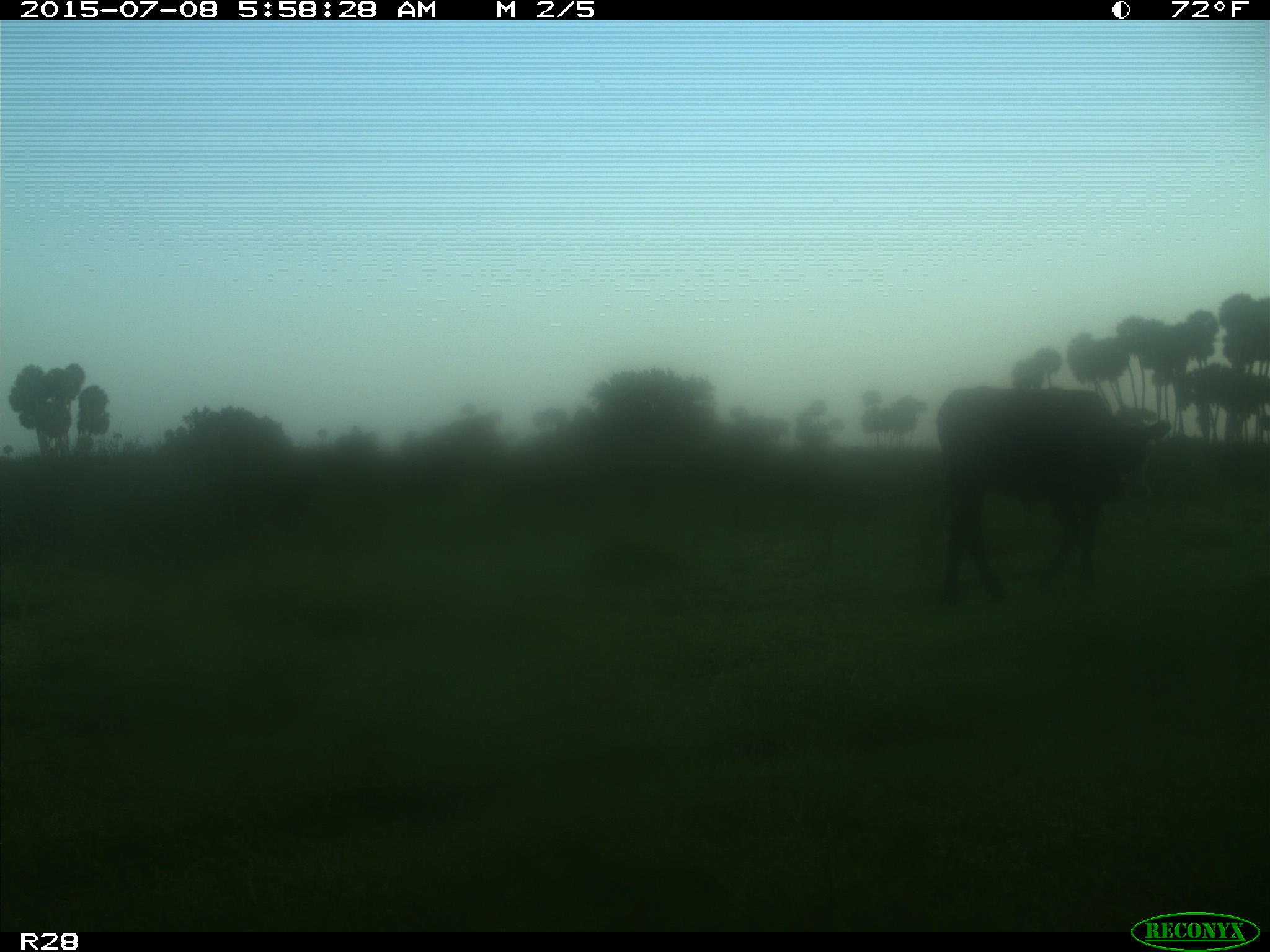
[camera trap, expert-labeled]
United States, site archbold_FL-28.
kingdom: Animalia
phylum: Chordata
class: Mammalia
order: Artiodactyla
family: Bovidae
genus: Bos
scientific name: Bos taurus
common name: domestic cow